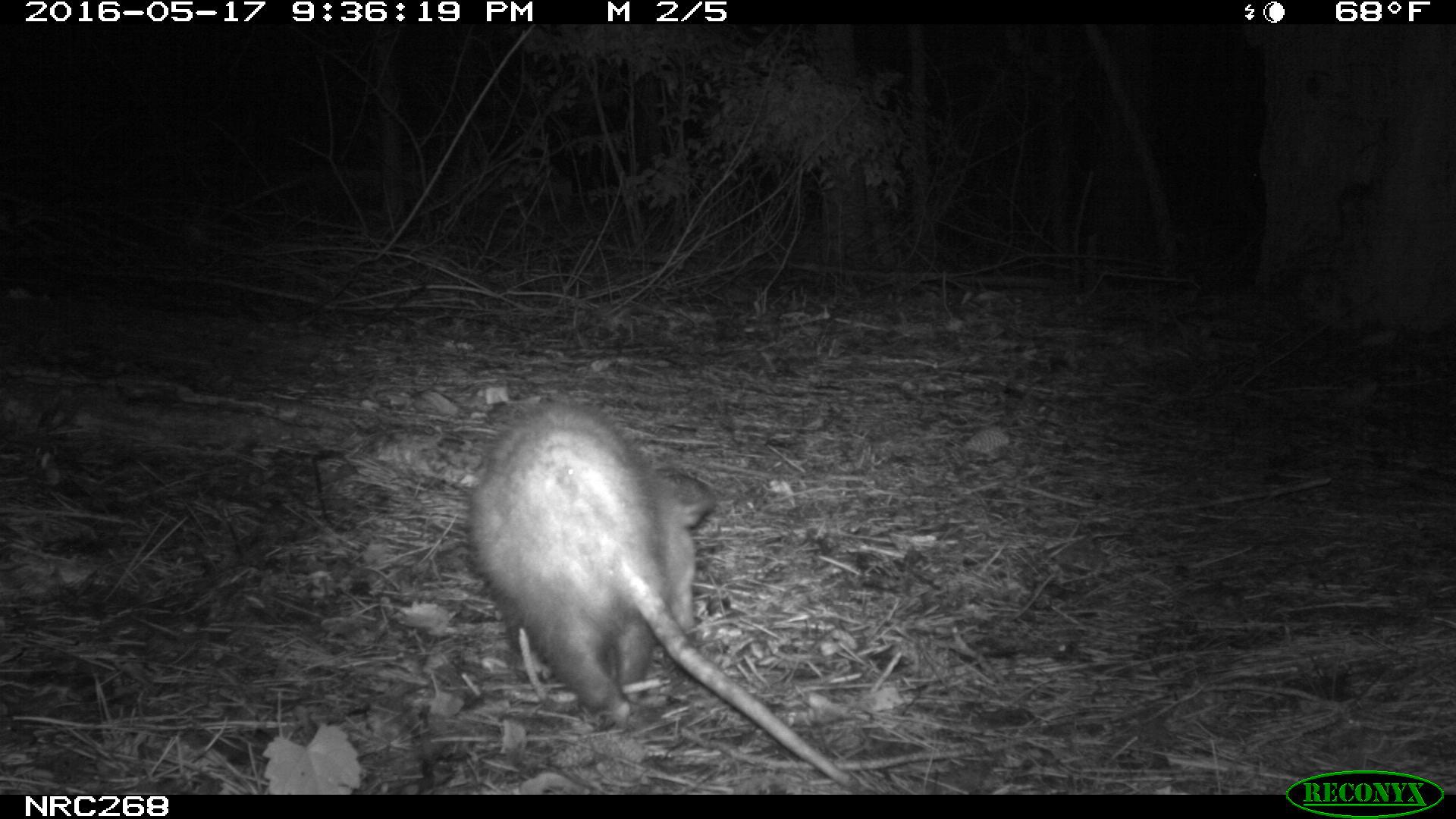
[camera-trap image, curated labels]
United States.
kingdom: Animalia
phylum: Chordata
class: Mammalia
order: Didelphimorphia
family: Didelphidae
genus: Didelphis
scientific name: Didelphis virginiana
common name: virginia opossum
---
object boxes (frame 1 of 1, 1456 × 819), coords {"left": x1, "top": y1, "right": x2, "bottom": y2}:
Virginia Opossum: {"left": 453, "top": 395, "right": 868, "bottom": 790}